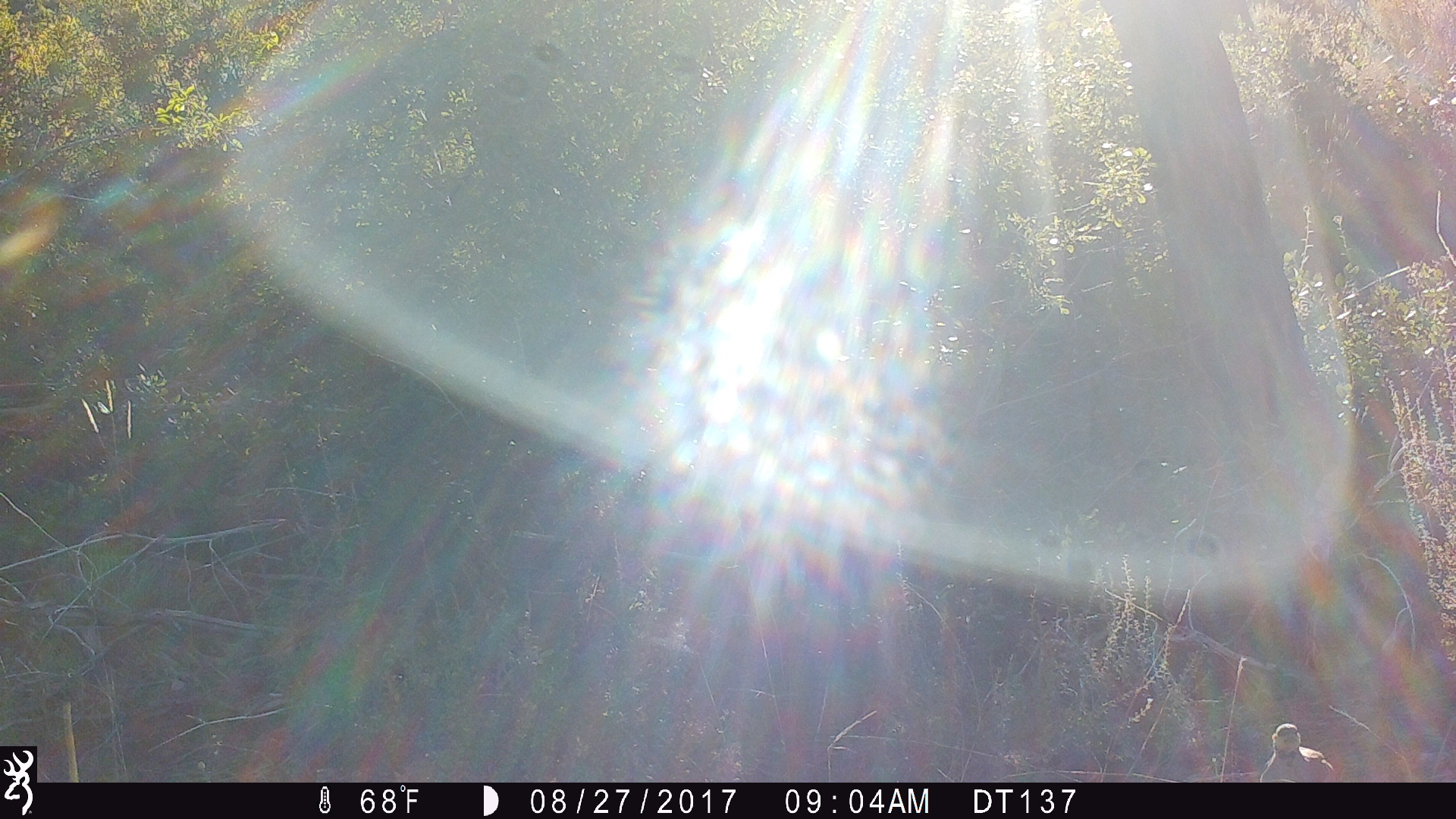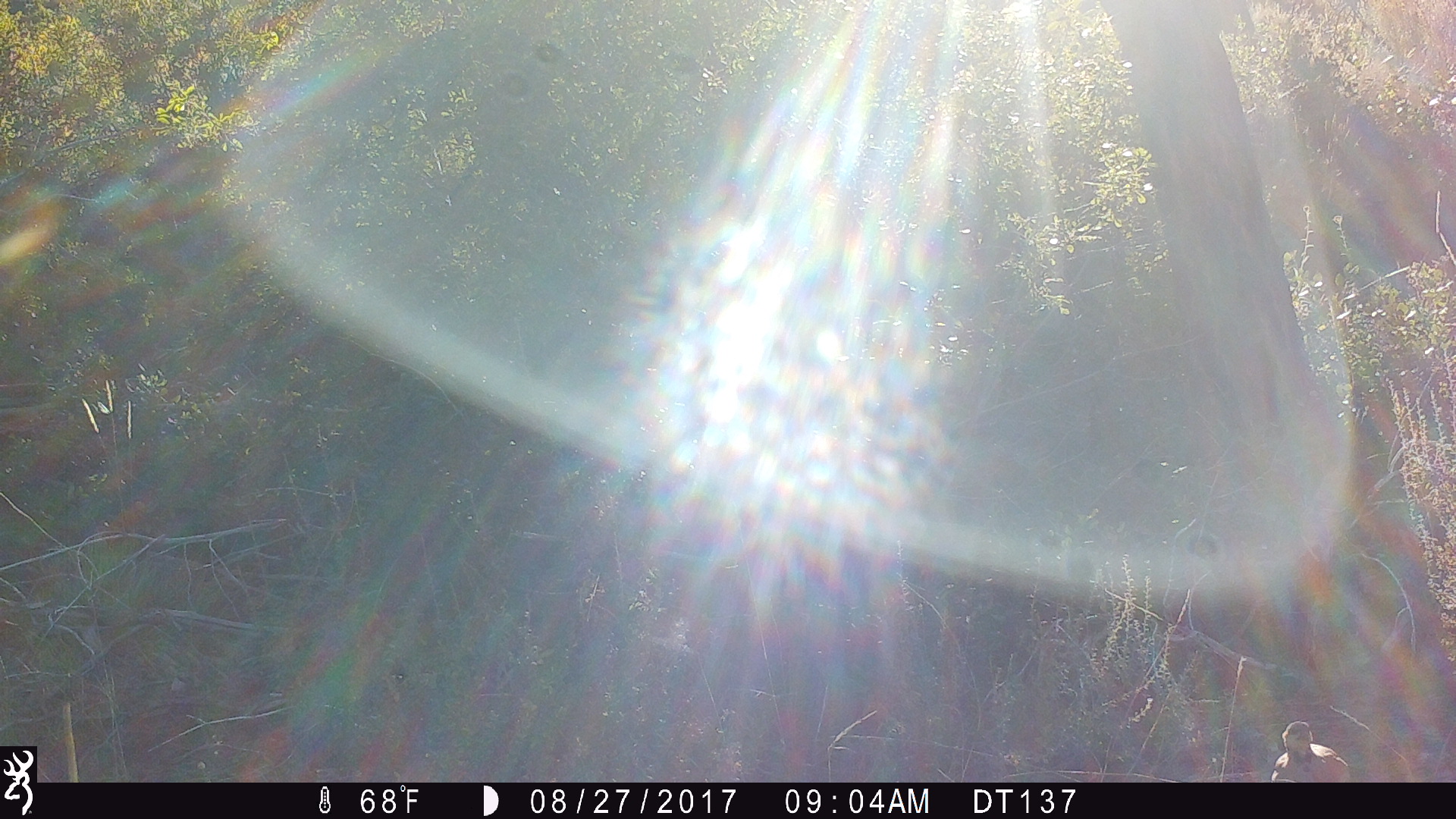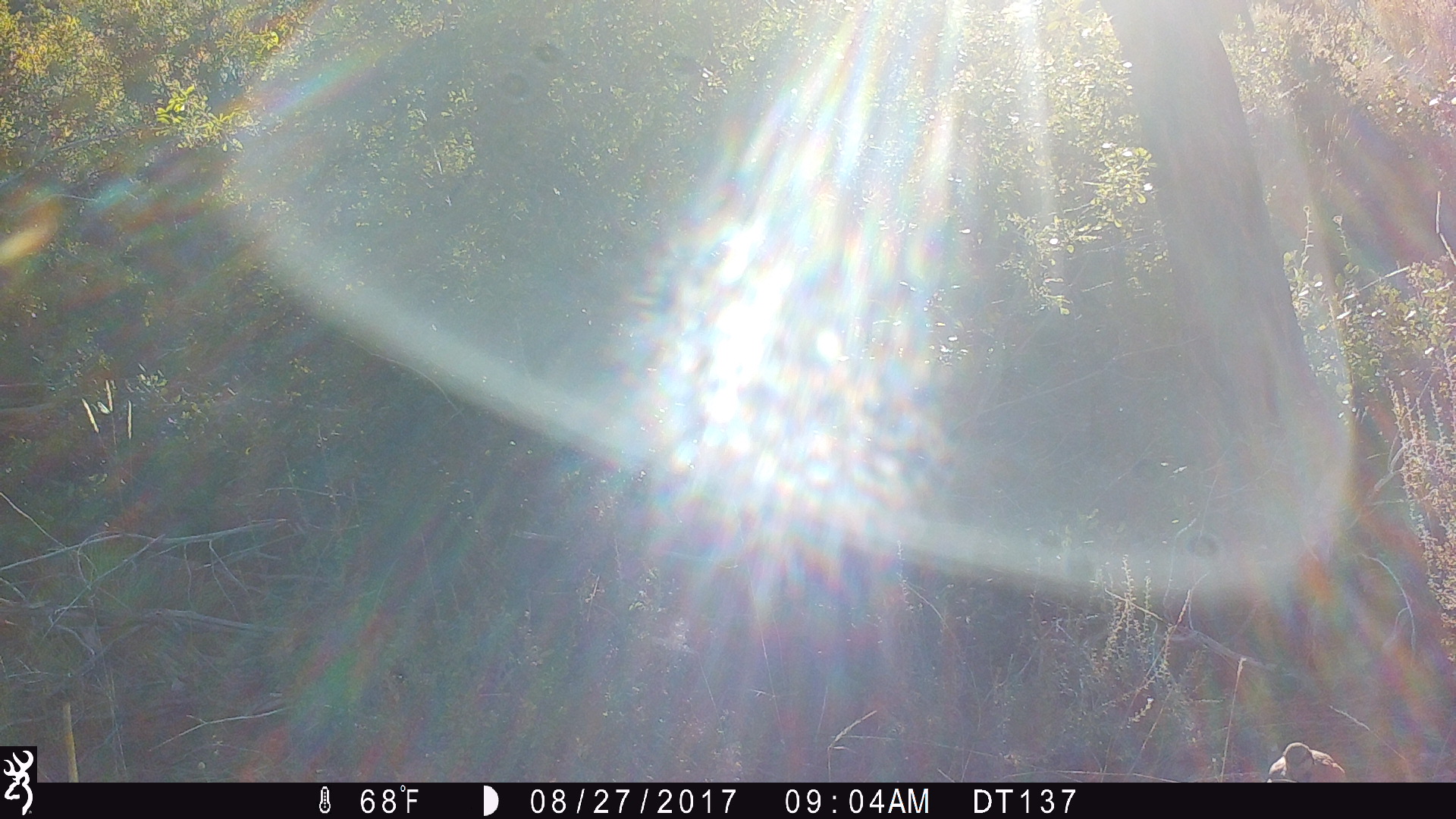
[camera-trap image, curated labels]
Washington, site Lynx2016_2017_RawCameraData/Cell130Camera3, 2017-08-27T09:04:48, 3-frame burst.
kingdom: Animalia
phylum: Chordata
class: Aves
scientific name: Aves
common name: birds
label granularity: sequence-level